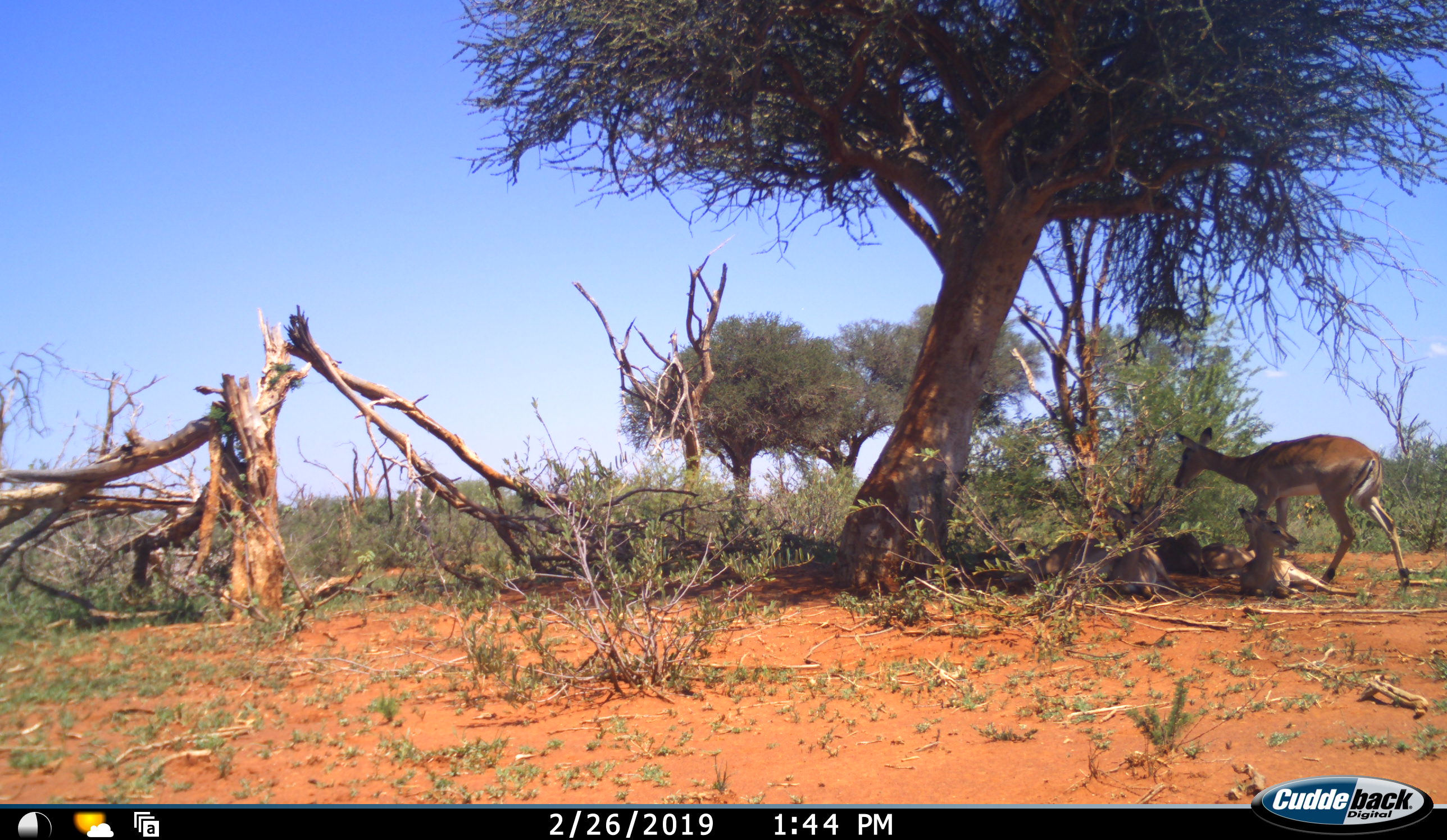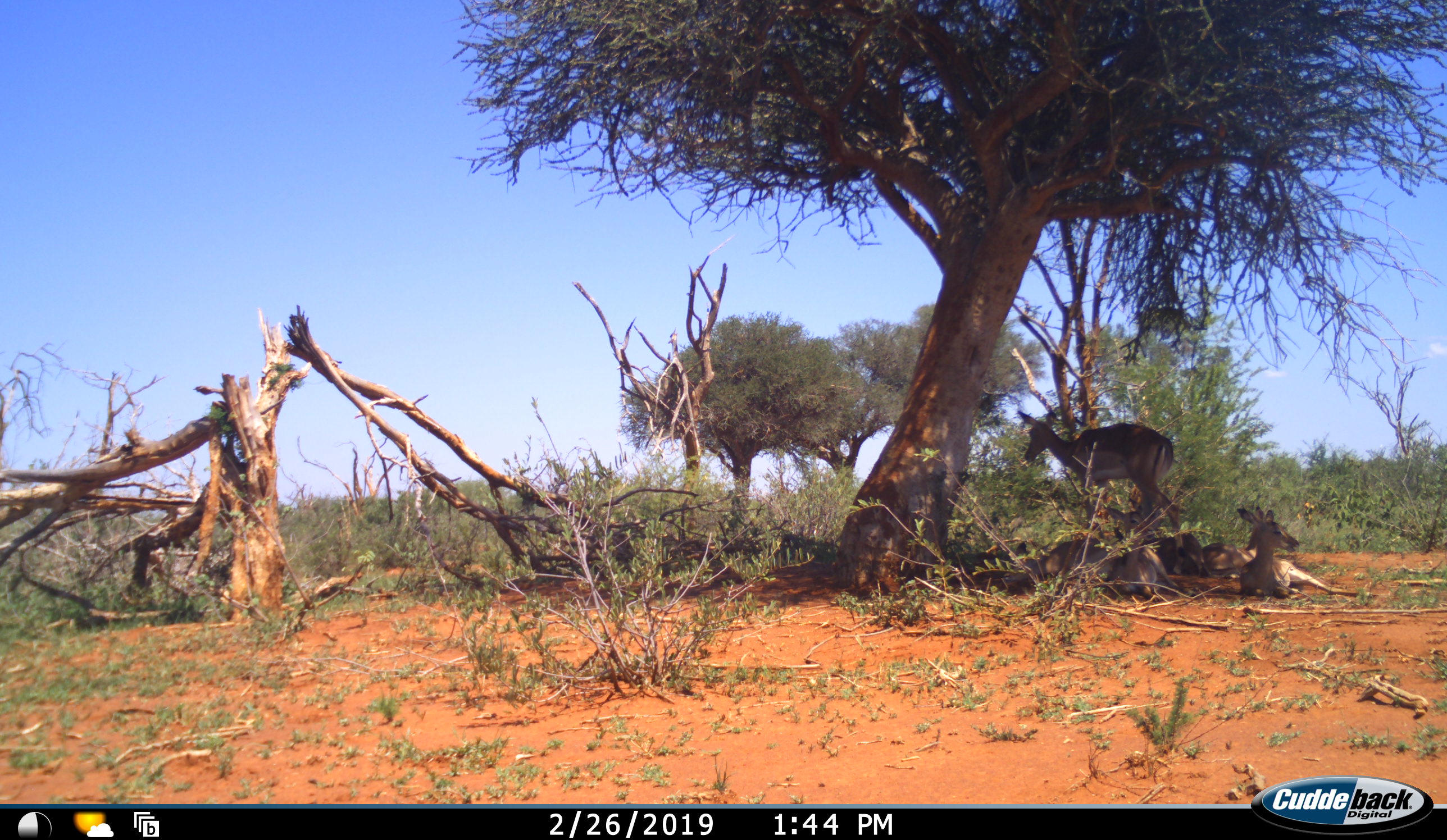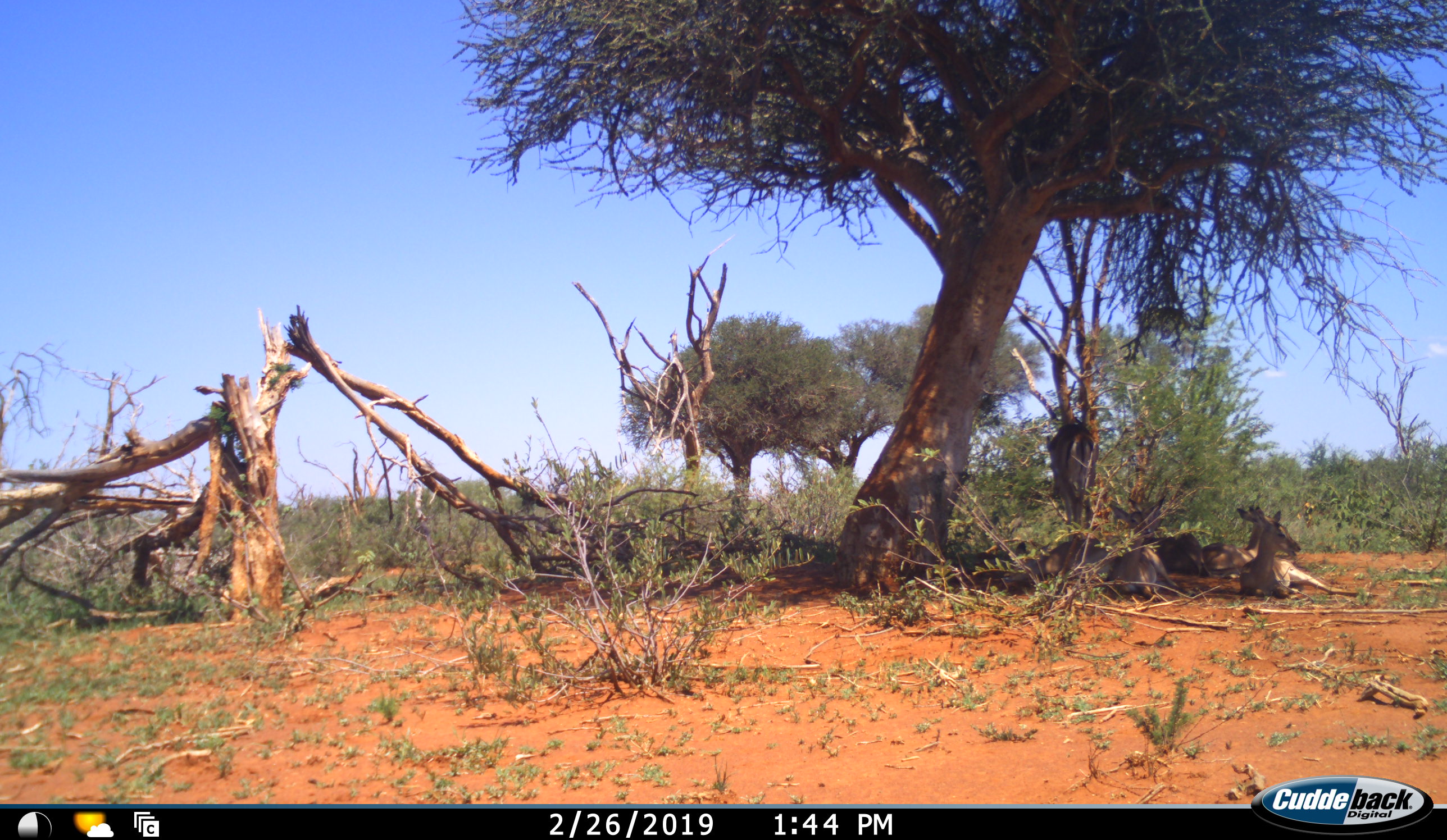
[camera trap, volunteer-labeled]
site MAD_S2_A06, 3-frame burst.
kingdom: Animalia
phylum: Chordata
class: Mammalia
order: Artiodactyla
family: Bovidae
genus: Aepyceros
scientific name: Aepyceros melampus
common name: impala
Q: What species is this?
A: Impala (Aepyceros melampus).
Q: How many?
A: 5.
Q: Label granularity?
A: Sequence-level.